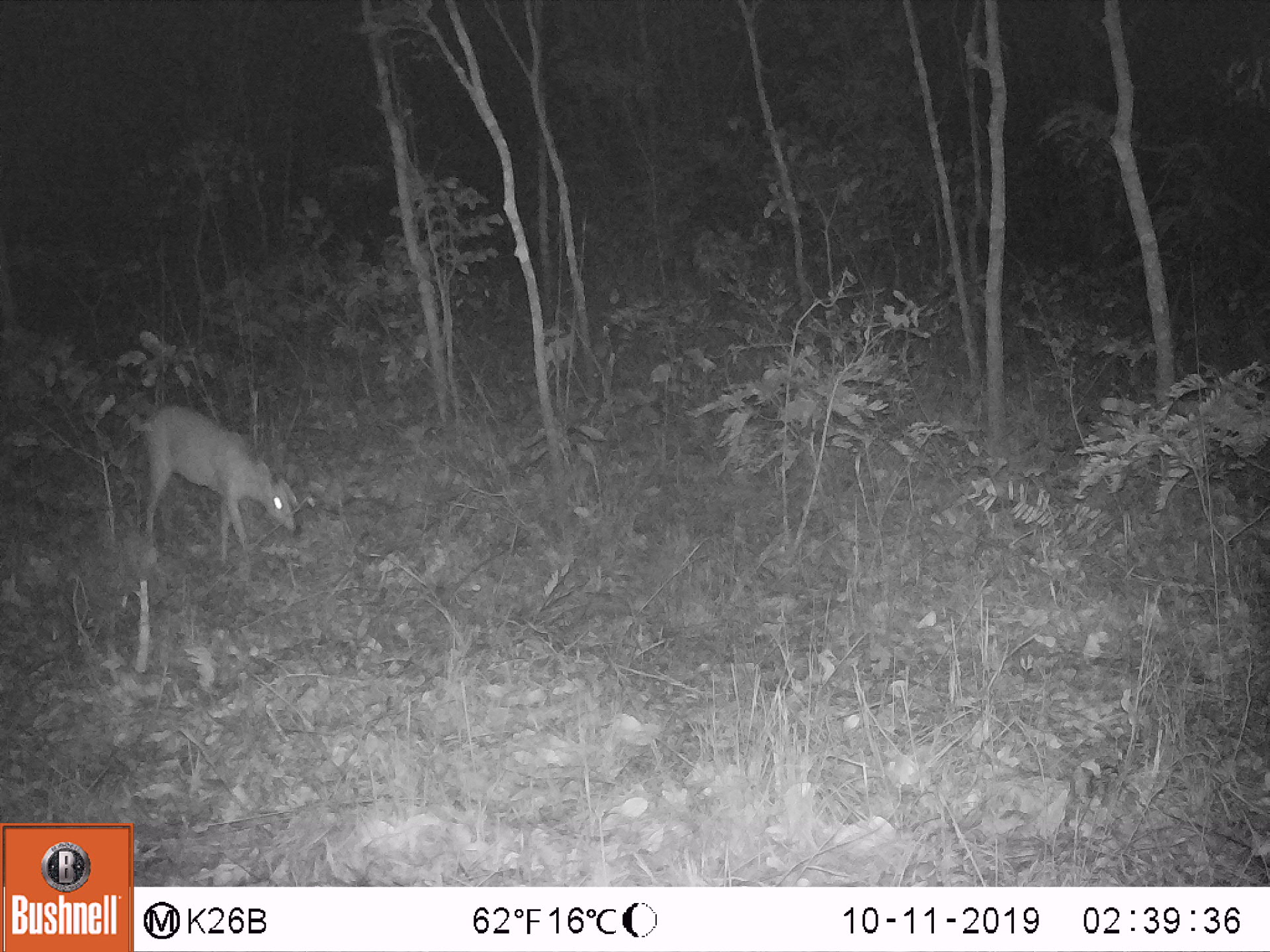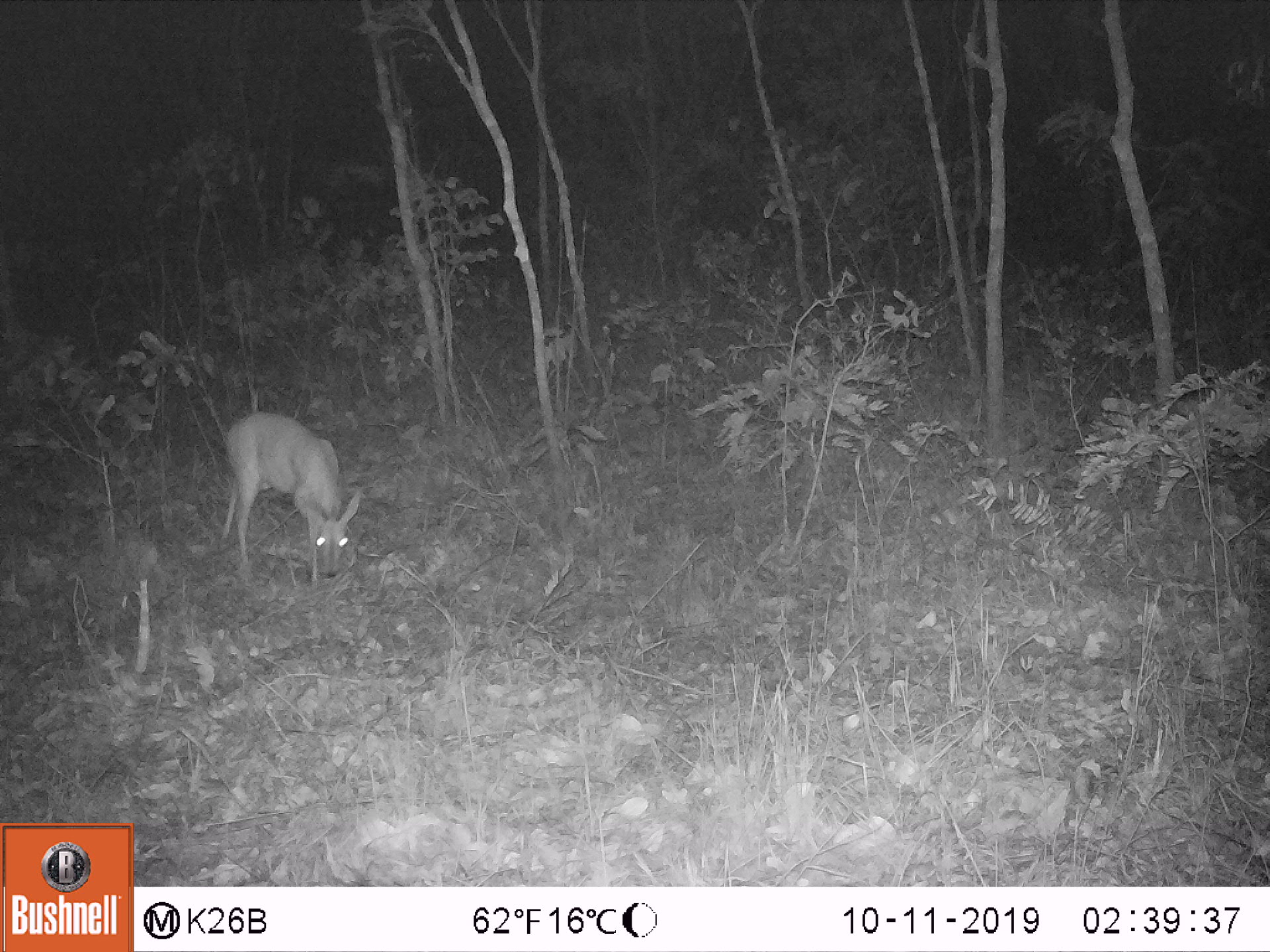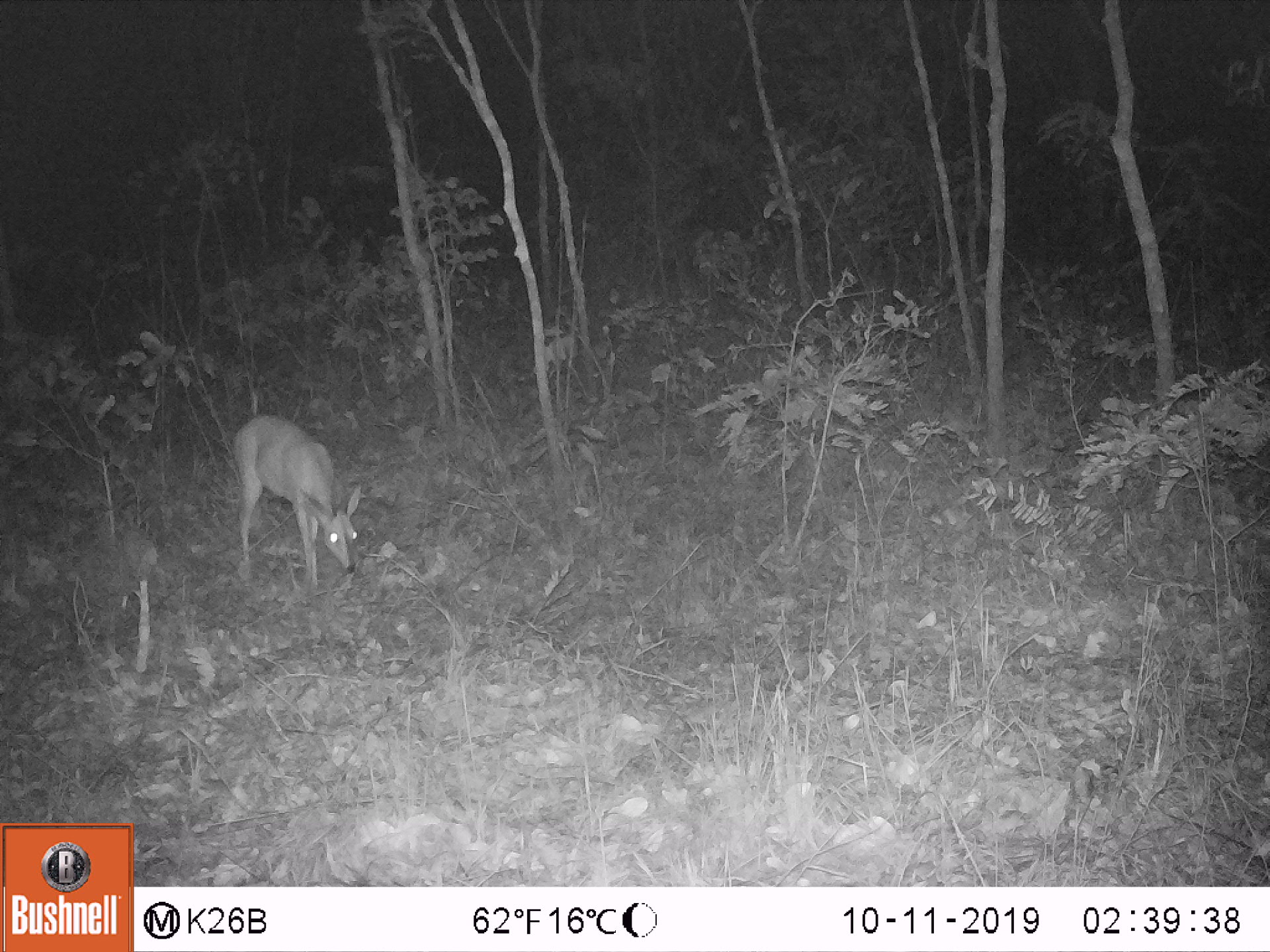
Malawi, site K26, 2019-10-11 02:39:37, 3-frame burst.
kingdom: Animalia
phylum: Chordata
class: Mammalia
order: Artiodactyla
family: Bovidae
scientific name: Antilopinae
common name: small antelope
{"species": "small antelope (Antilopinae)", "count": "1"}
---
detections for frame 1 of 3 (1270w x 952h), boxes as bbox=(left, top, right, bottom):
small antelope: bbox=(145, 400, 302, 568)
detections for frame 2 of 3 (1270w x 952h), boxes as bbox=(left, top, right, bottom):
small antelope: bbox=(221, 410, 361, 581)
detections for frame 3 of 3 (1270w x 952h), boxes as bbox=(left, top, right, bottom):
small antelope: bbox=(233, 411, 361, 589)